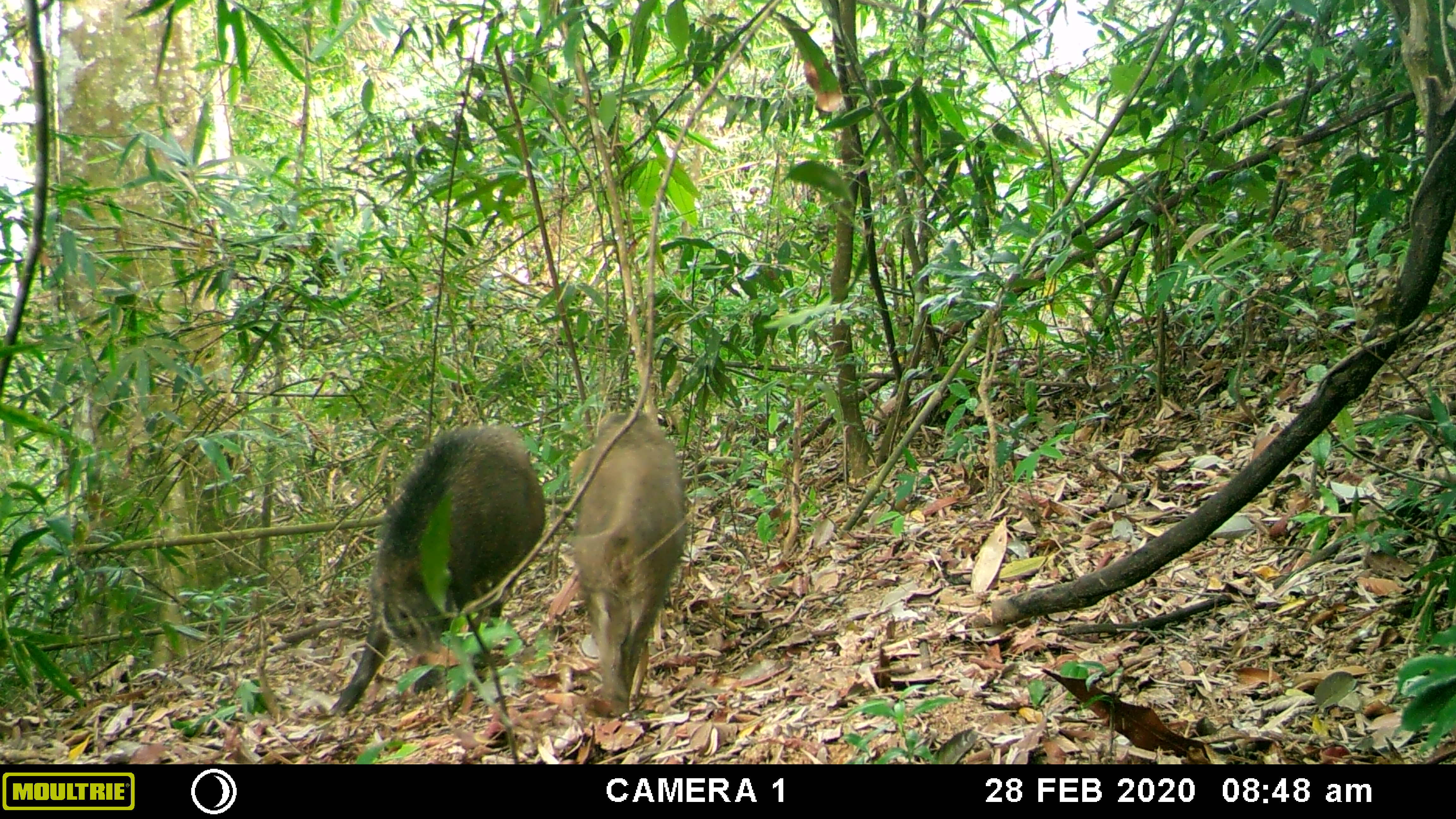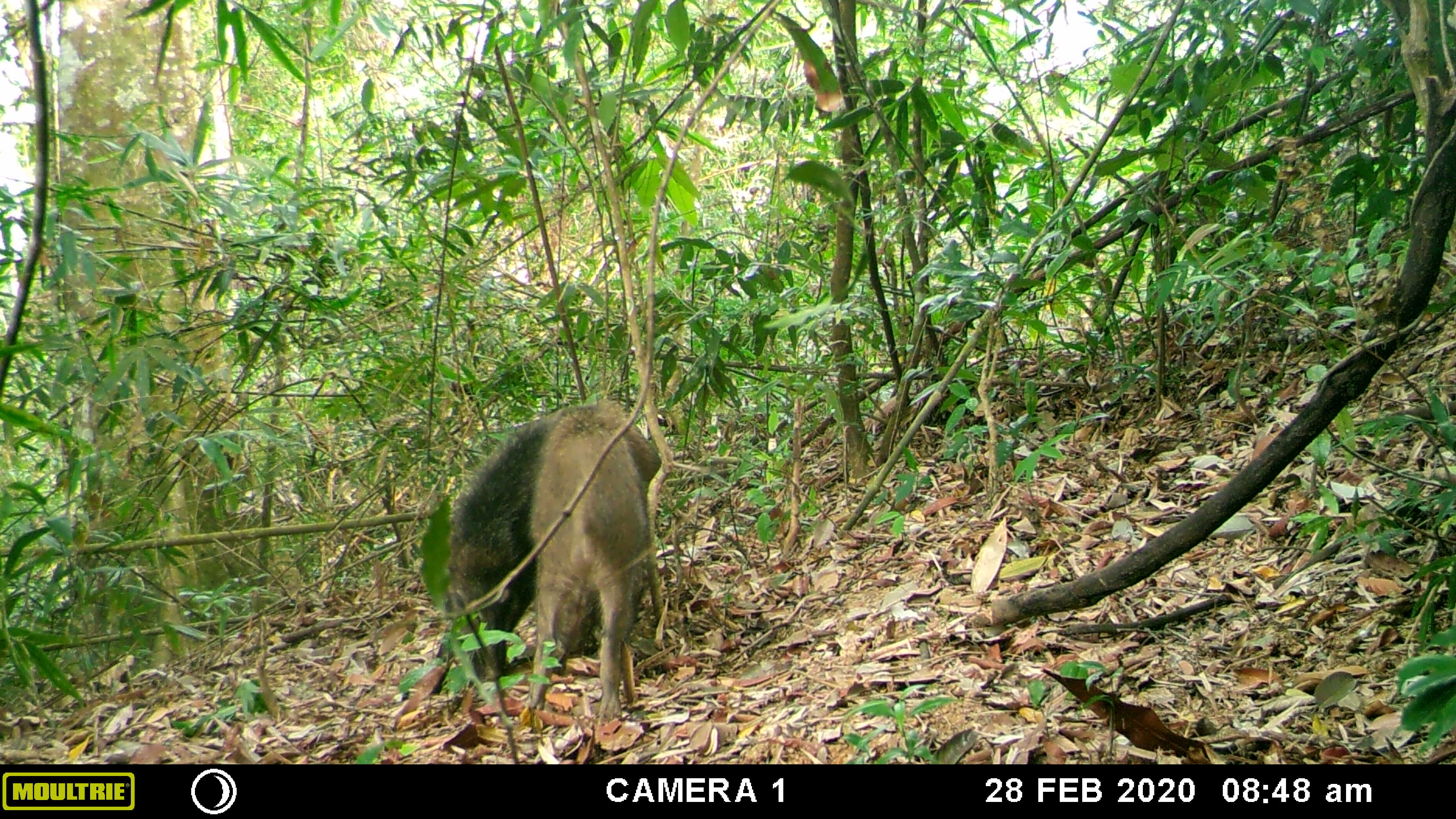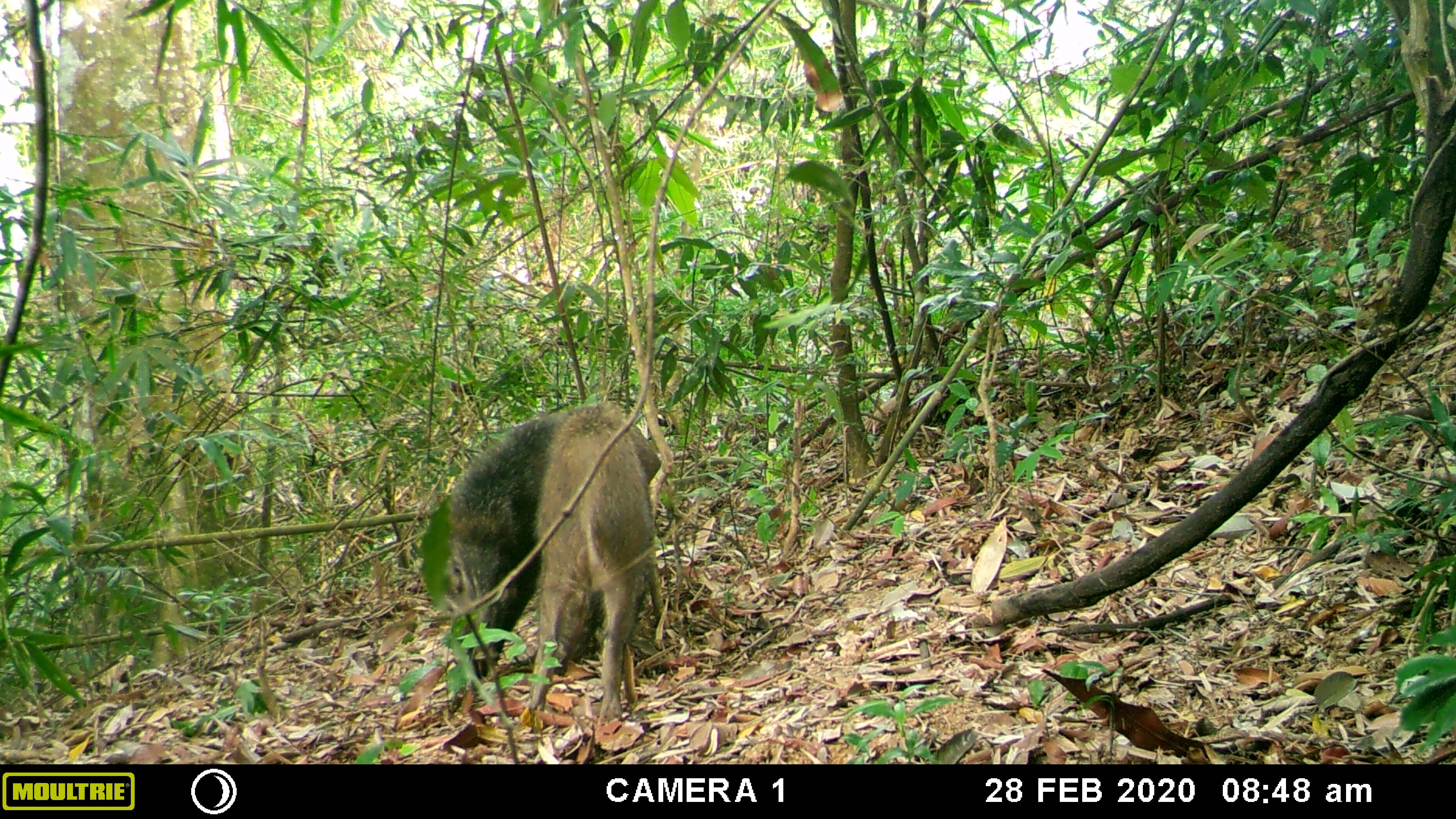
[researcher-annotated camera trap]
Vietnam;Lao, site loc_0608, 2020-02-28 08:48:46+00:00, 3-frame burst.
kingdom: Animalia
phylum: Chordata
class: Mammalia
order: Artiodactyla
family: Suidae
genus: Sus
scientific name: Sus scrofa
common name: eurasian wild pig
Eurasian wild pig (Sus scrofa). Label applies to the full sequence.